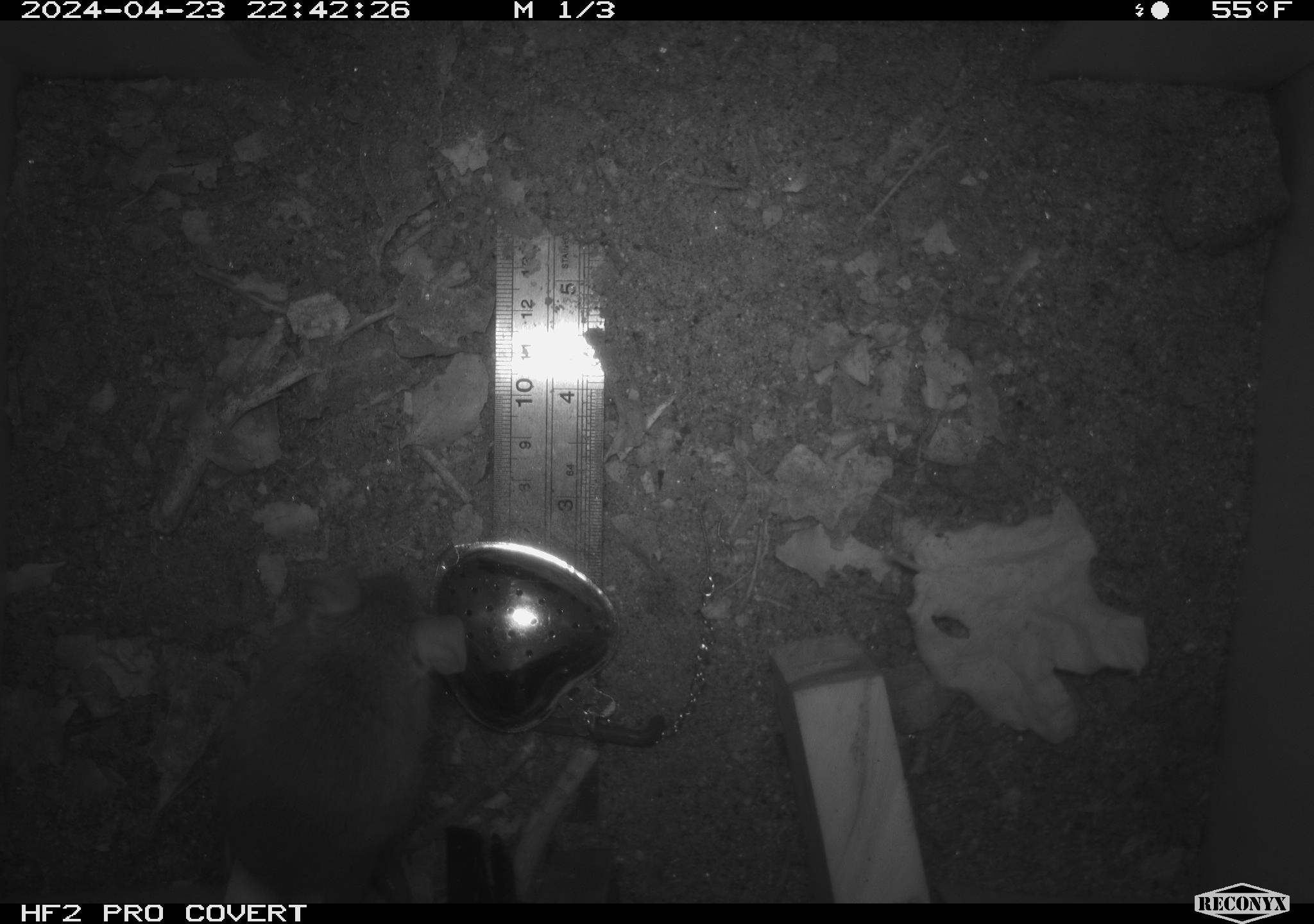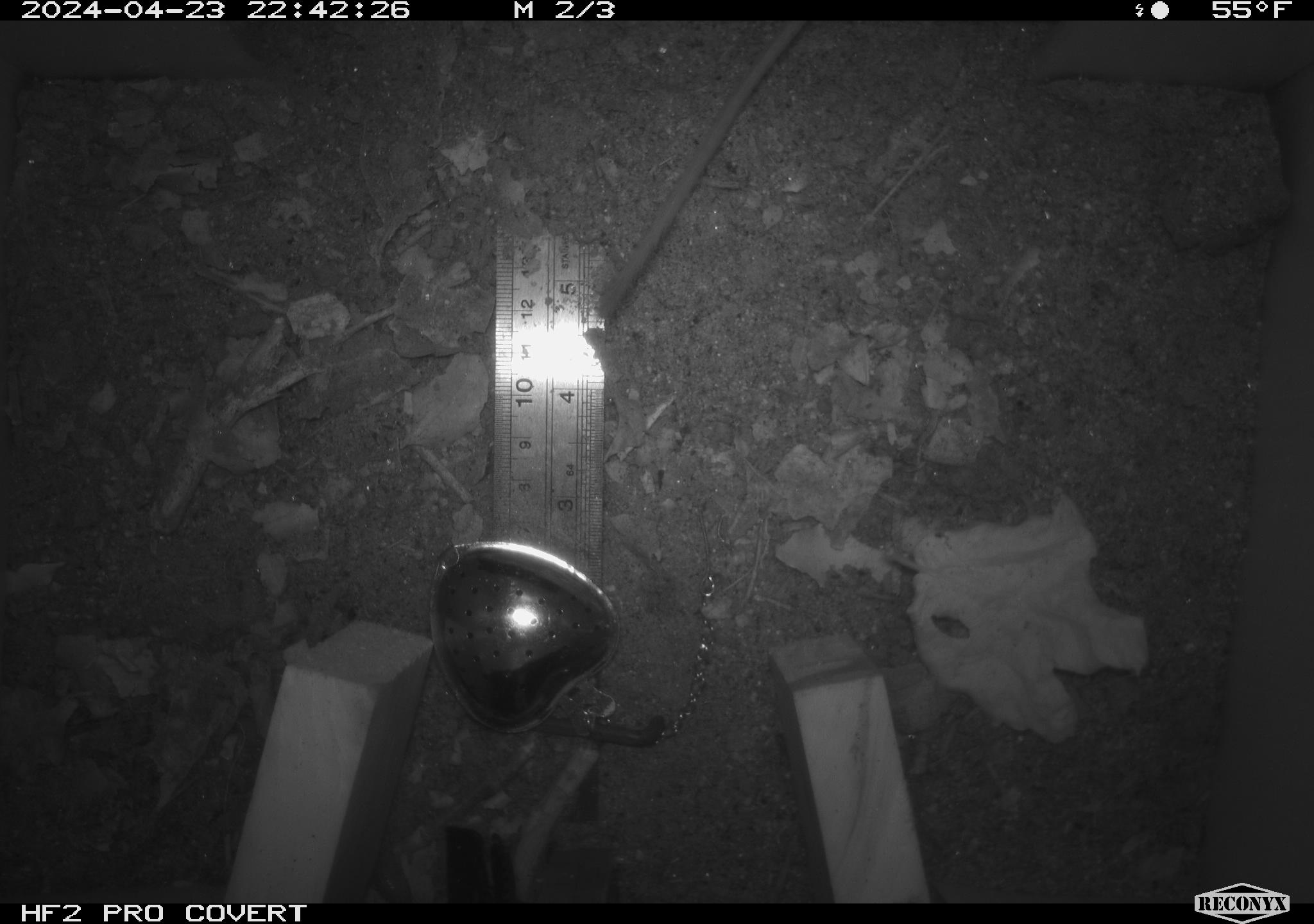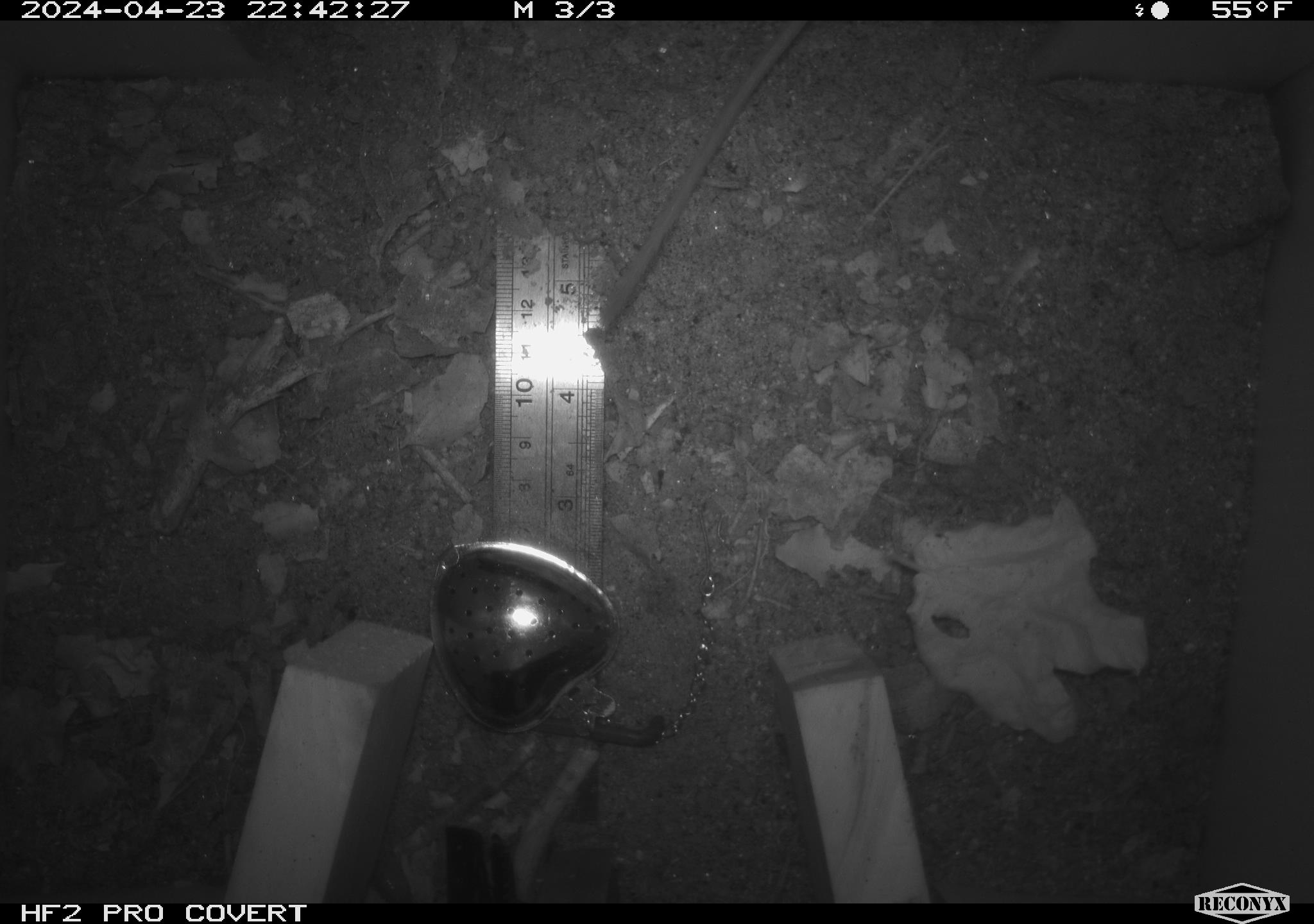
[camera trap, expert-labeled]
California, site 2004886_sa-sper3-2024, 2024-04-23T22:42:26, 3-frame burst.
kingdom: Animalia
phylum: Chordata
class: Mammalia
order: Rodentia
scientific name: Rodentia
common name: mouse species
Mouse species (Rodentia).